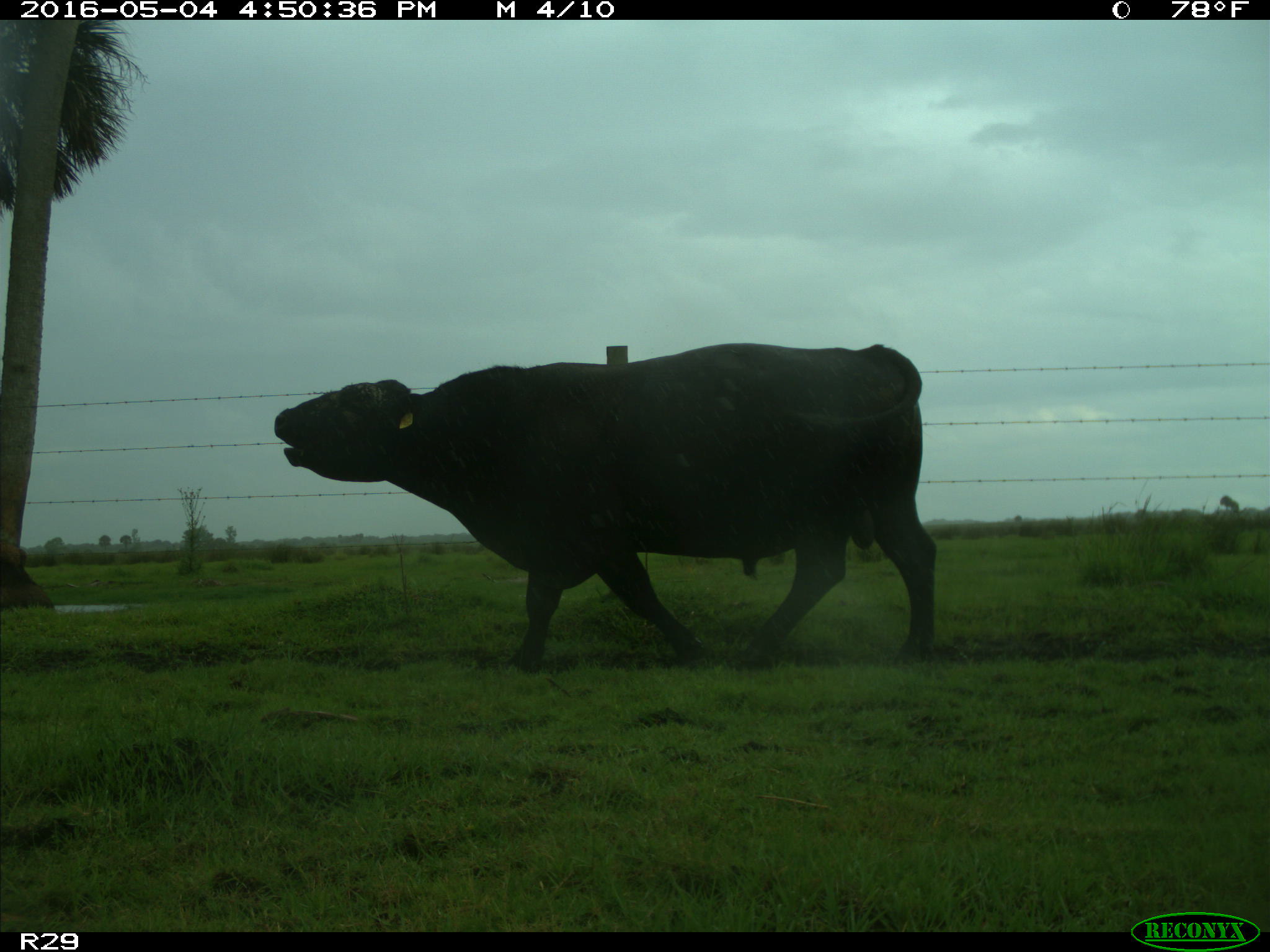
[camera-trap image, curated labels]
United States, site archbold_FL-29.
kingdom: Animalia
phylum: Chordata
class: Mammalia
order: Artiodactyla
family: Bovidae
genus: Bos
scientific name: Bos taurus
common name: domestic cow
Bos taurus (domestic cow).